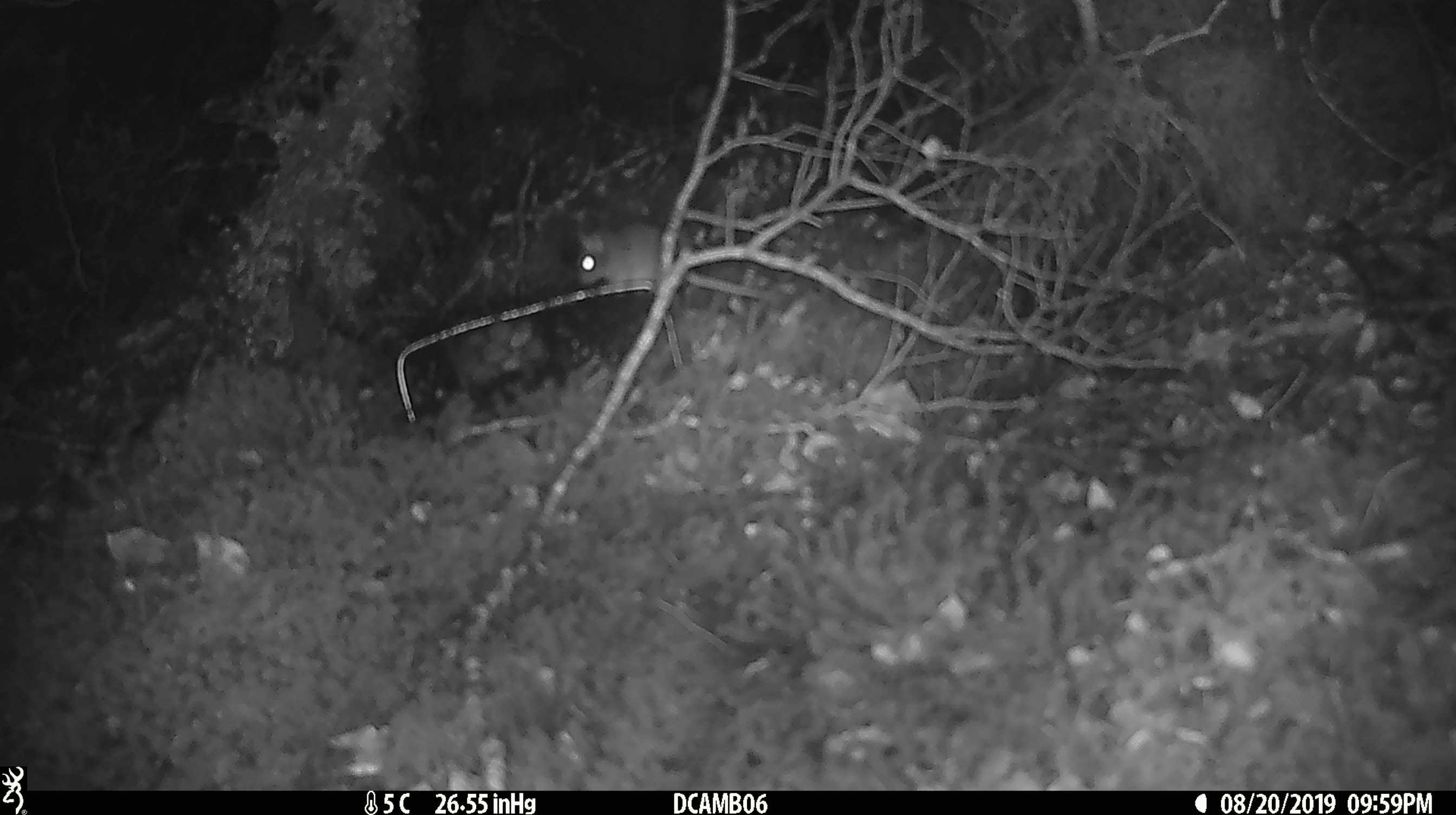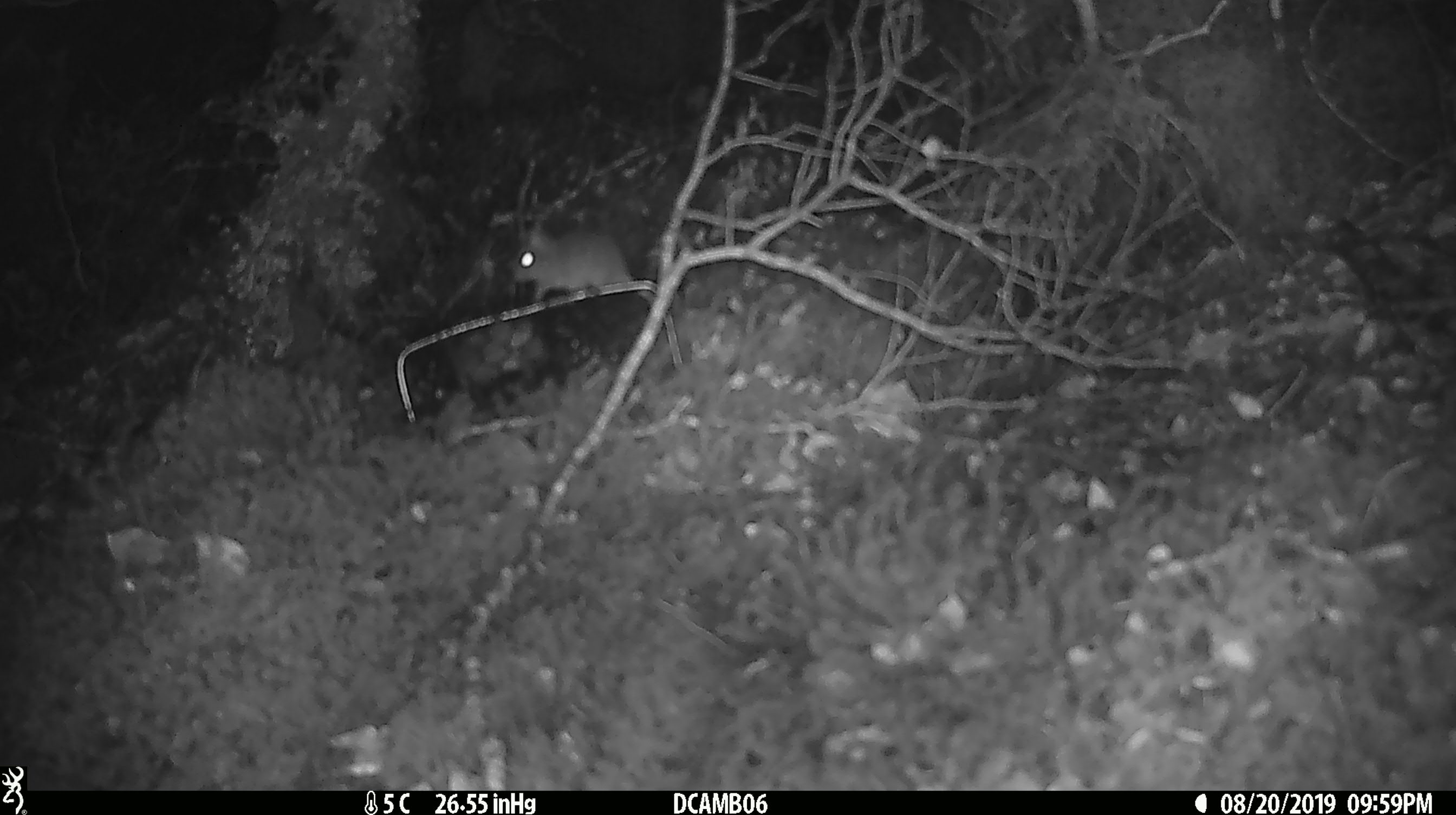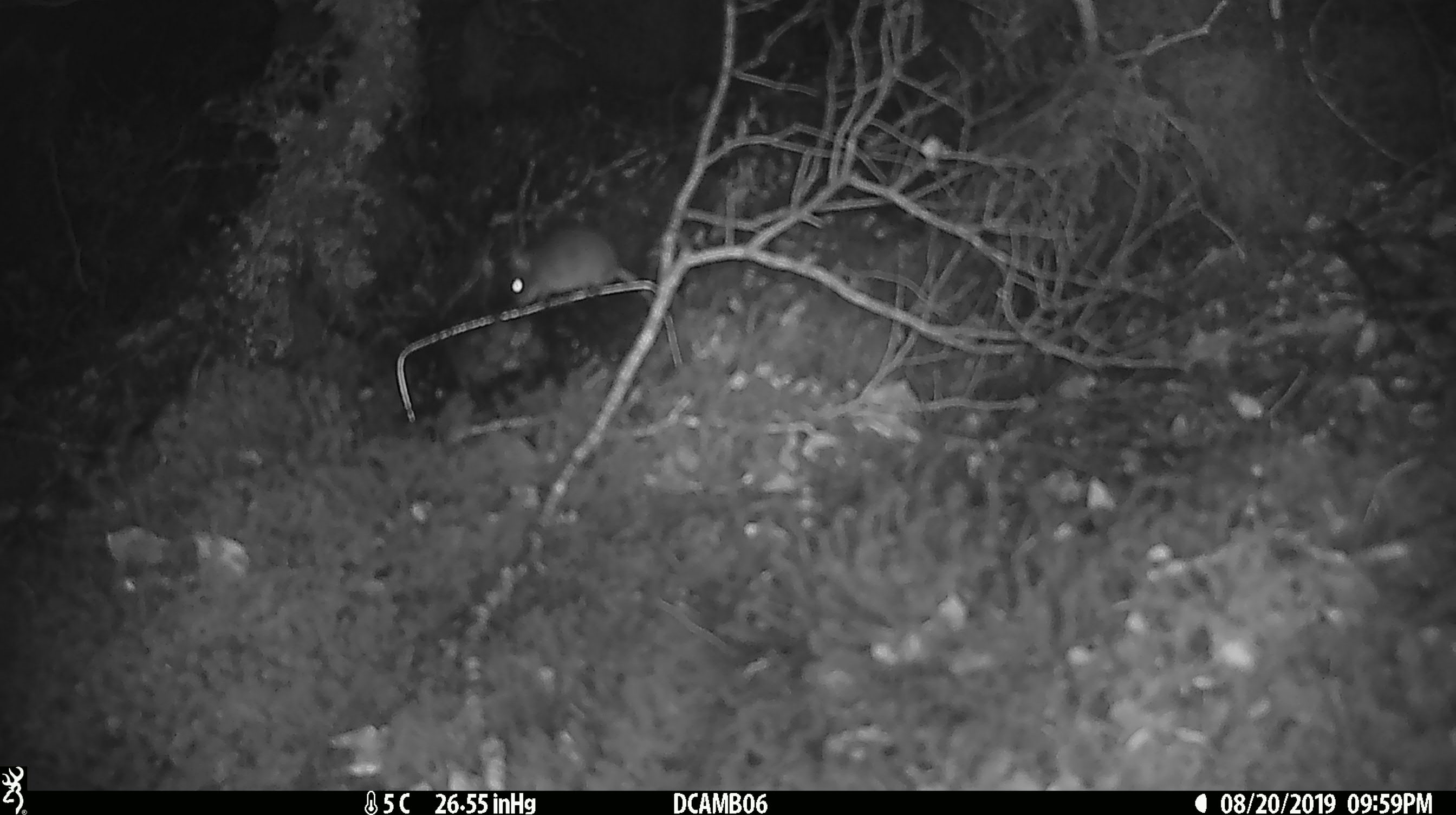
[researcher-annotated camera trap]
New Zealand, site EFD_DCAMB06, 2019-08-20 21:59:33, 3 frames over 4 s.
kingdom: Animalia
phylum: Chordata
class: Mammalia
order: Rodentia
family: Muridae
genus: Mus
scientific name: Mus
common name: mouse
Mouse (Mus).